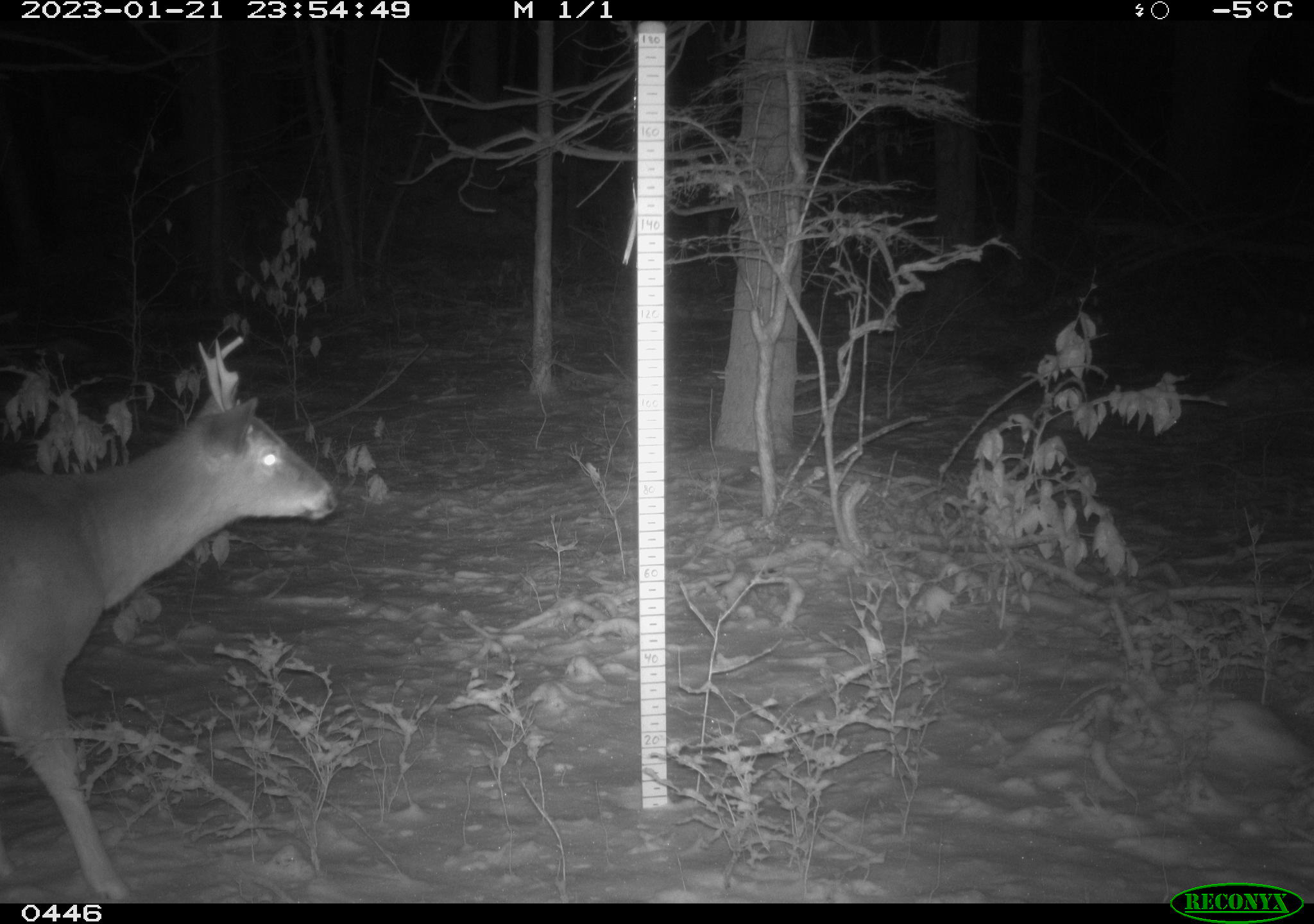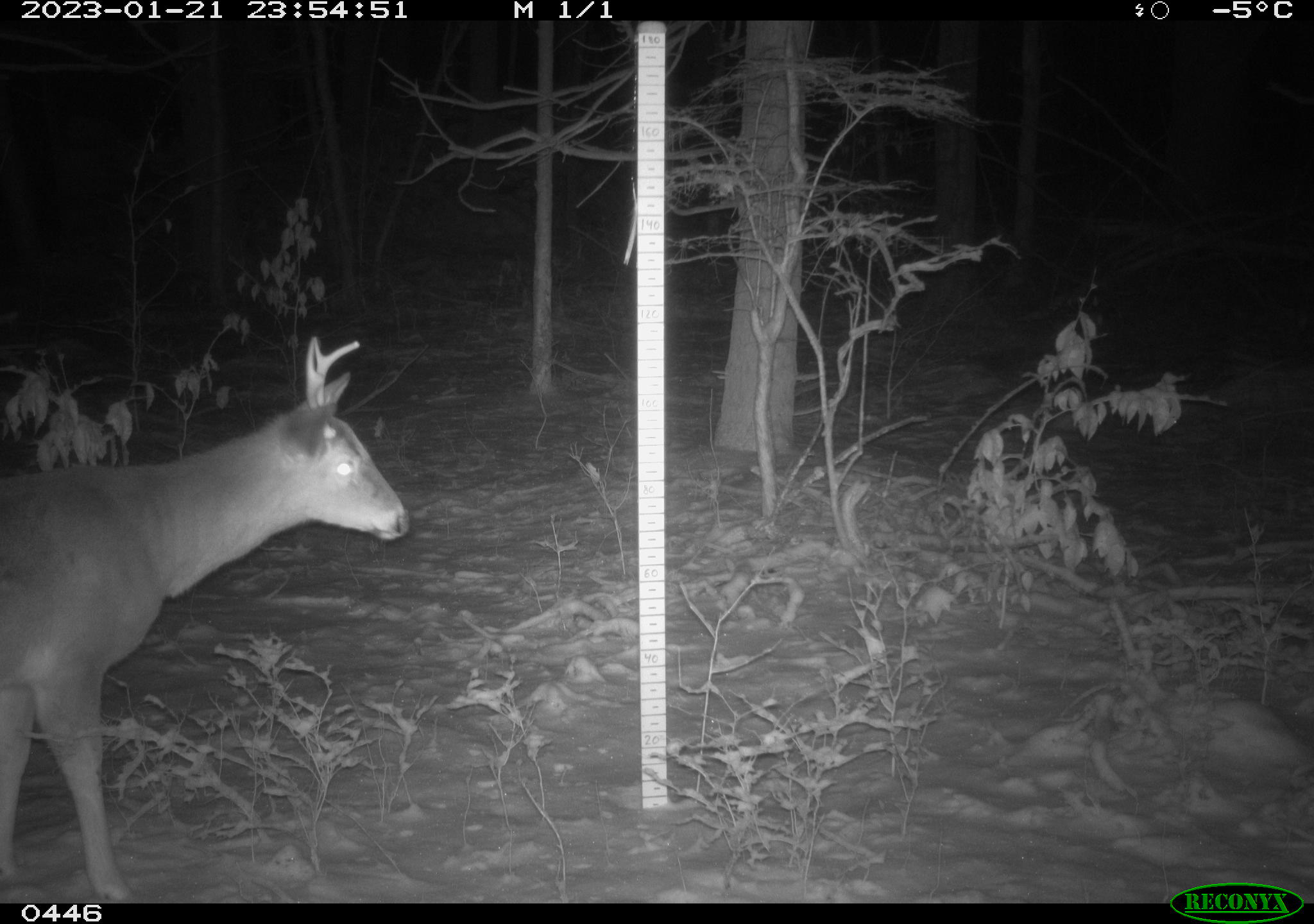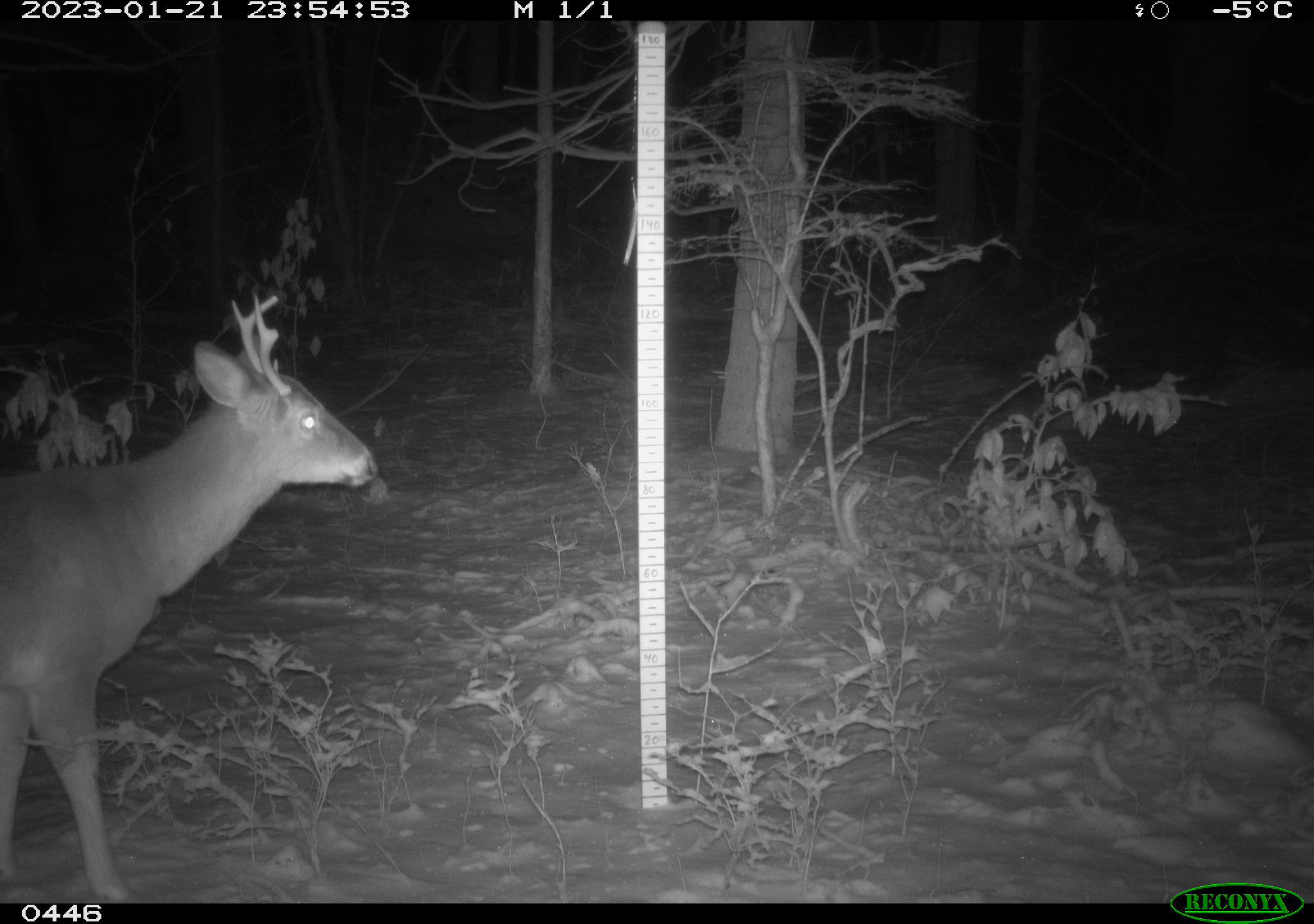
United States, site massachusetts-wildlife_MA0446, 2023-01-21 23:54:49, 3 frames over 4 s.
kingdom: Animalia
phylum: Chordata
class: Mammalia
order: Artiodactyla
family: Cervidae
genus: Odocoileus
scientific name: Odocoileus virginianus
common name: white-tailed deer